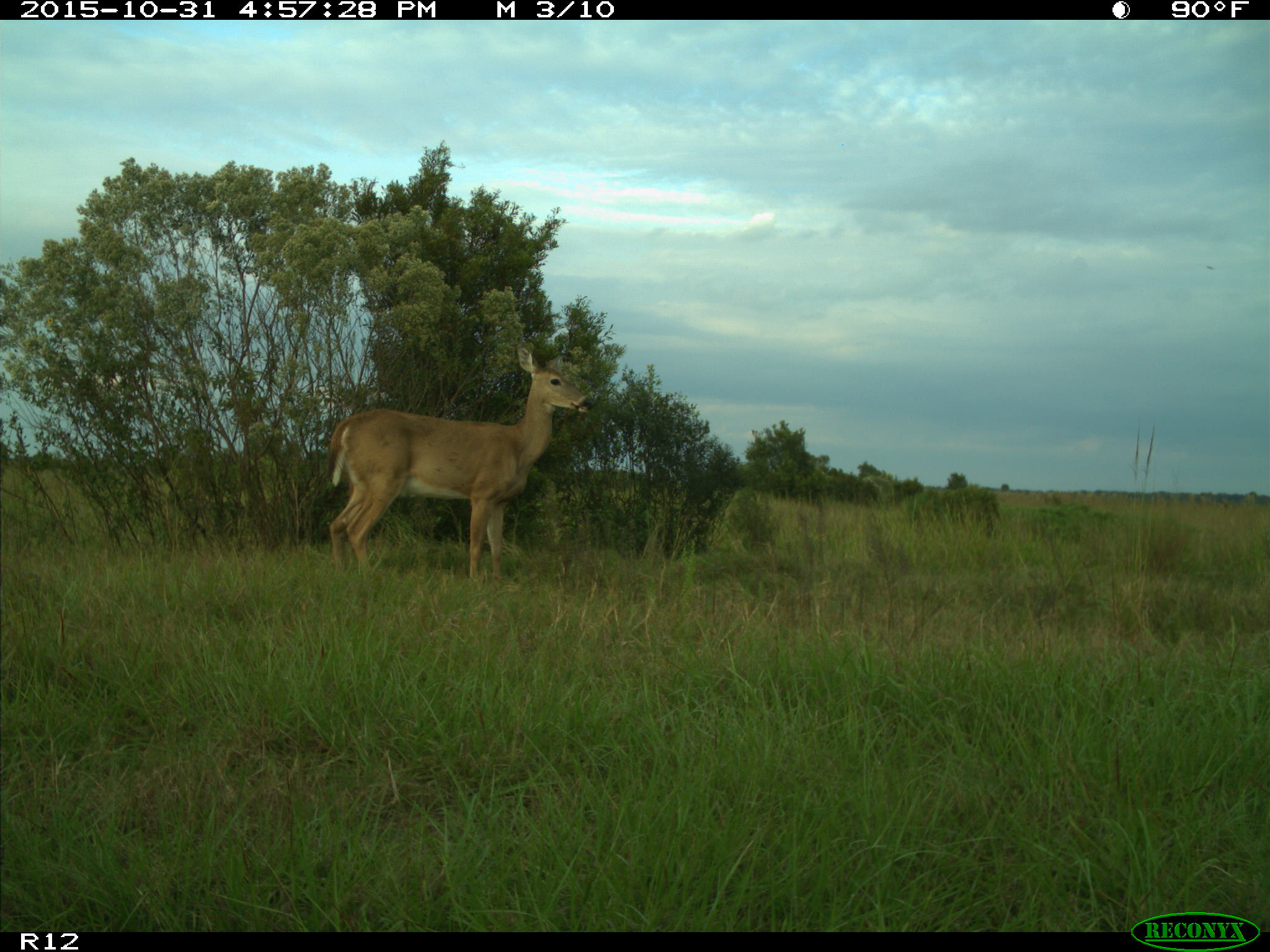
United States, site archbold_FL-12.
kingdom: Animalia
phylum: Chordata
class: Mammalia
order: Artiodactyla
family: Cervidae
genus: Odocoileus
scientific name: Odocoileus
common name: deer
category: unidentified deer